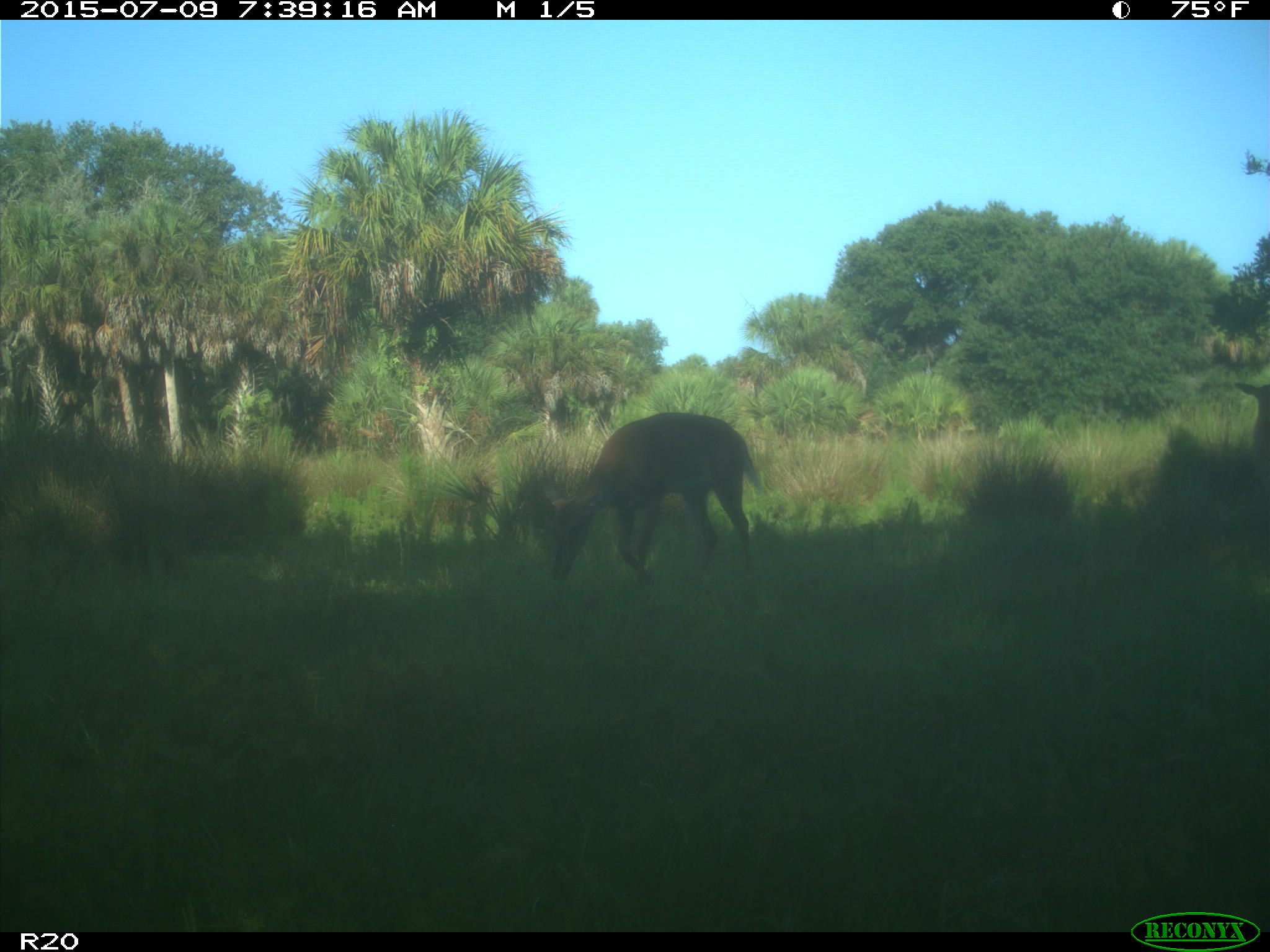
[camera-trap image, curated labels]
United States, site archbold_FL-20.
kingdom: Animalia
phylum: Chordata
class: Mammalia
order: Artiodactyla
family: Cervidae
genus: Odocoileus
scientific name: Odocoileus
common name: deer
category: unidentified deer